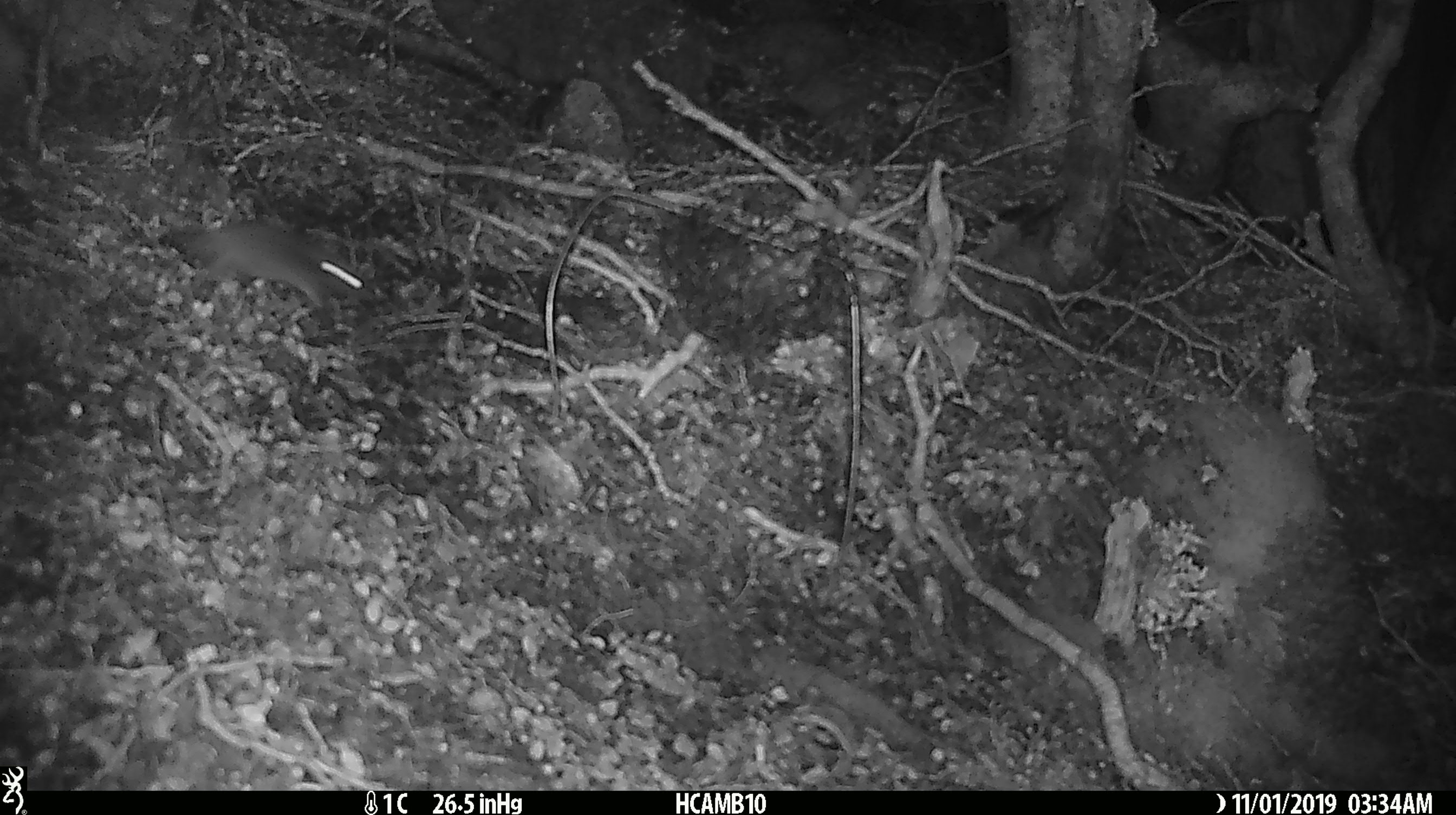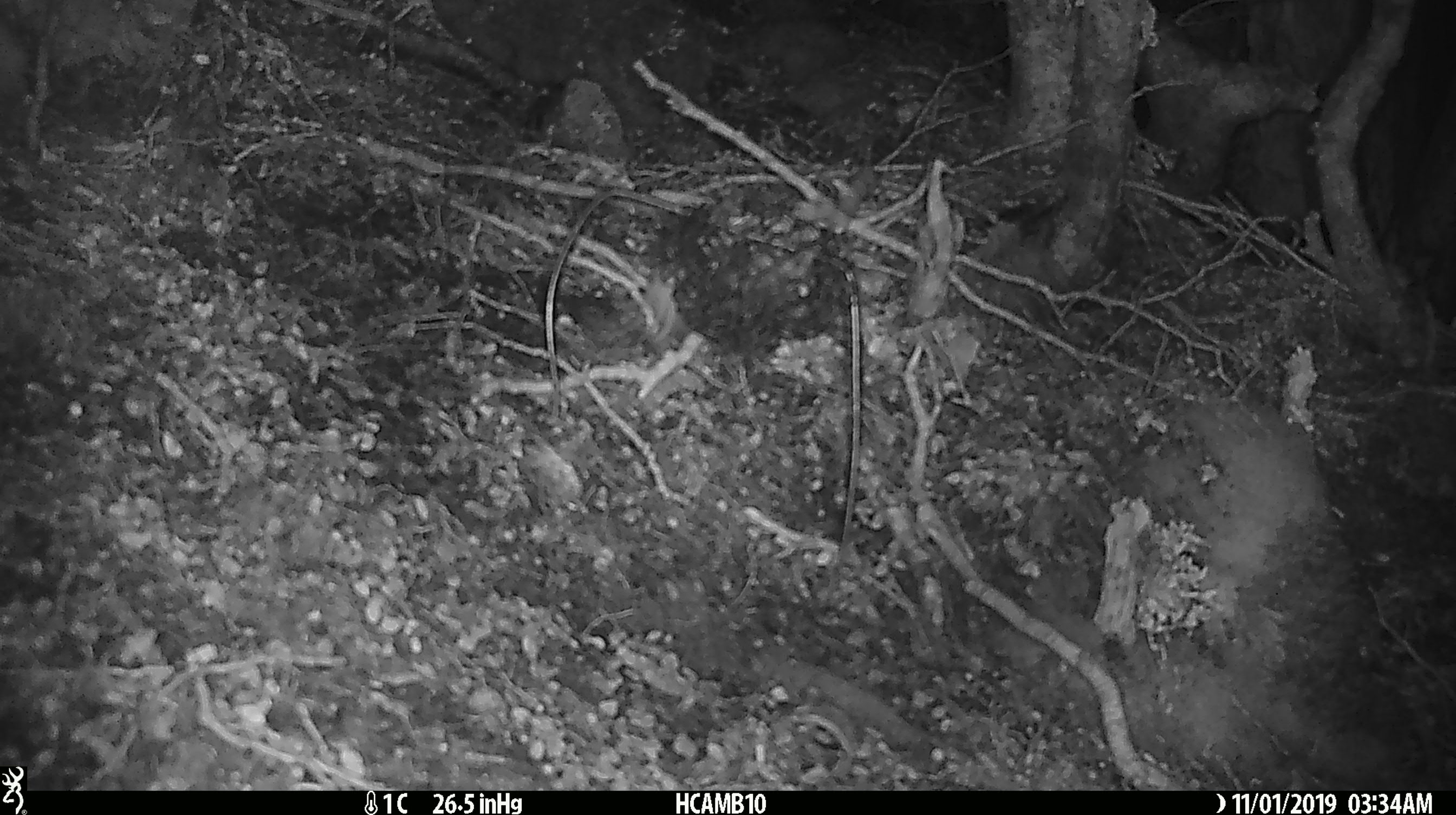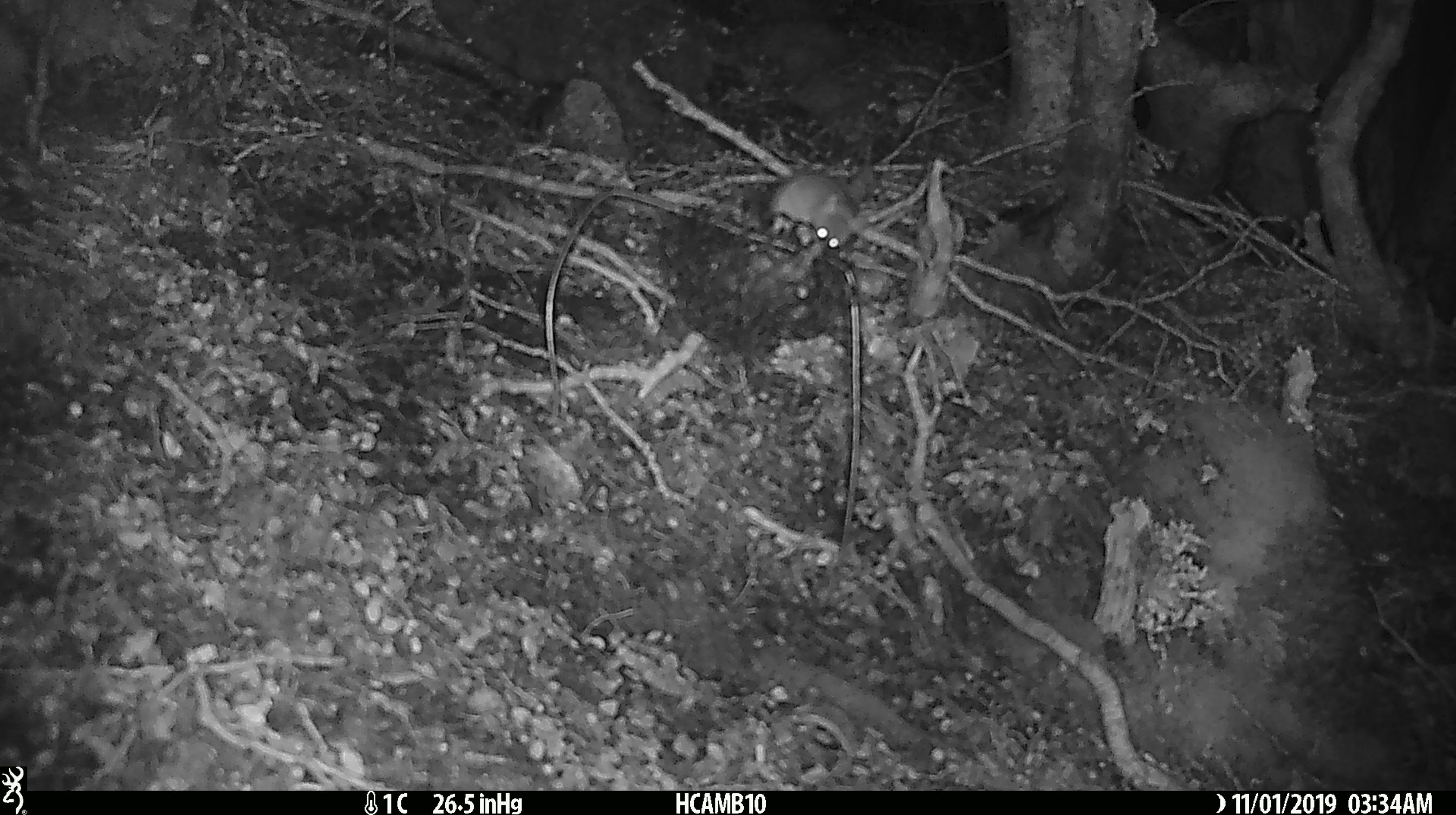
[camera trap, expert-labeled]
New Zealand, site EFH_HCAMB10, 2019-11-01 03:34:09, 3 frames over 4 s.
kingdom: Animalia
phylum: Chordata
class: Mammalia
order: Rodentia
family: Muridae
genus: Mus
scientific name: Mus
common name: mouse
Mouse (Mus).